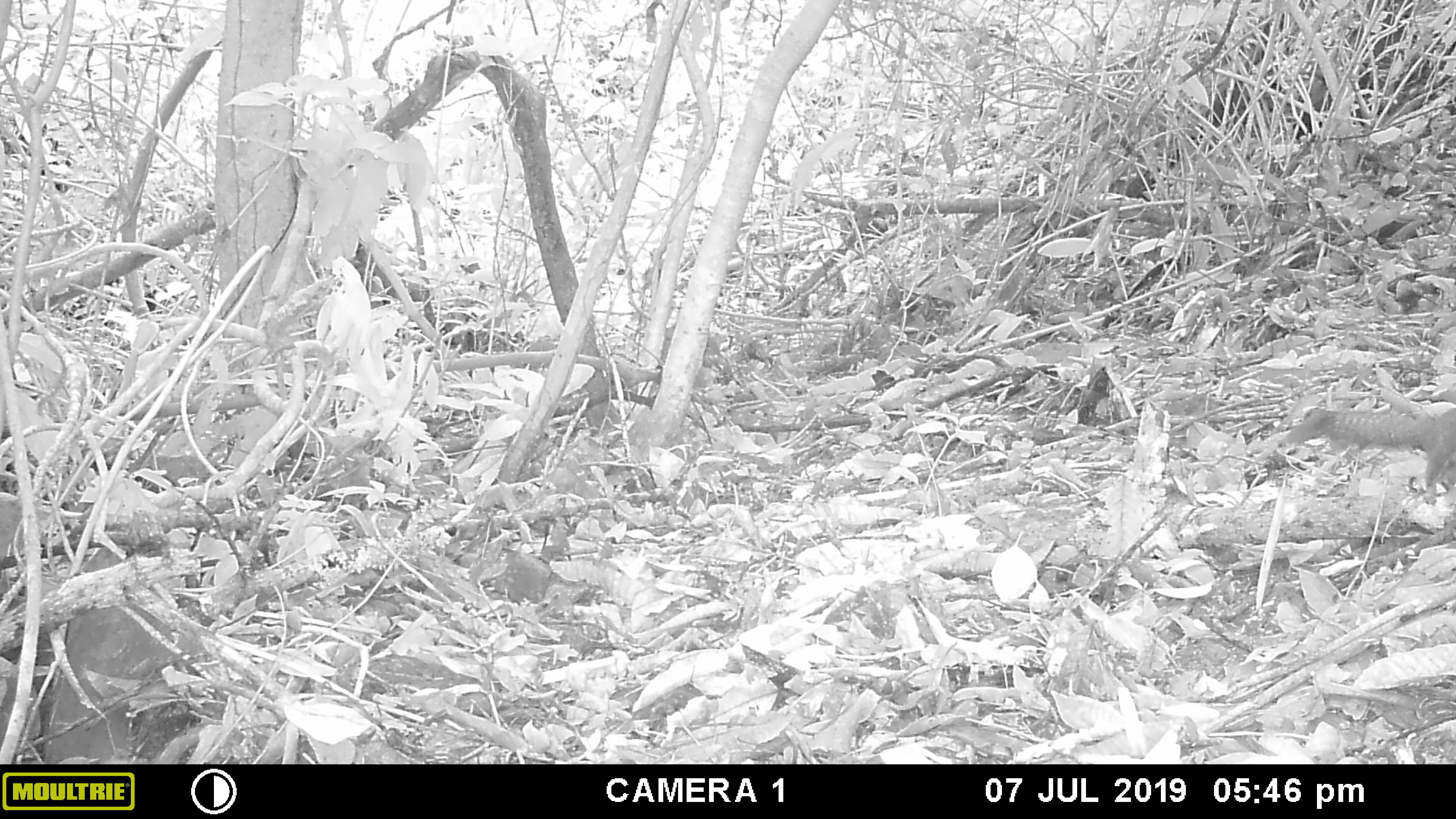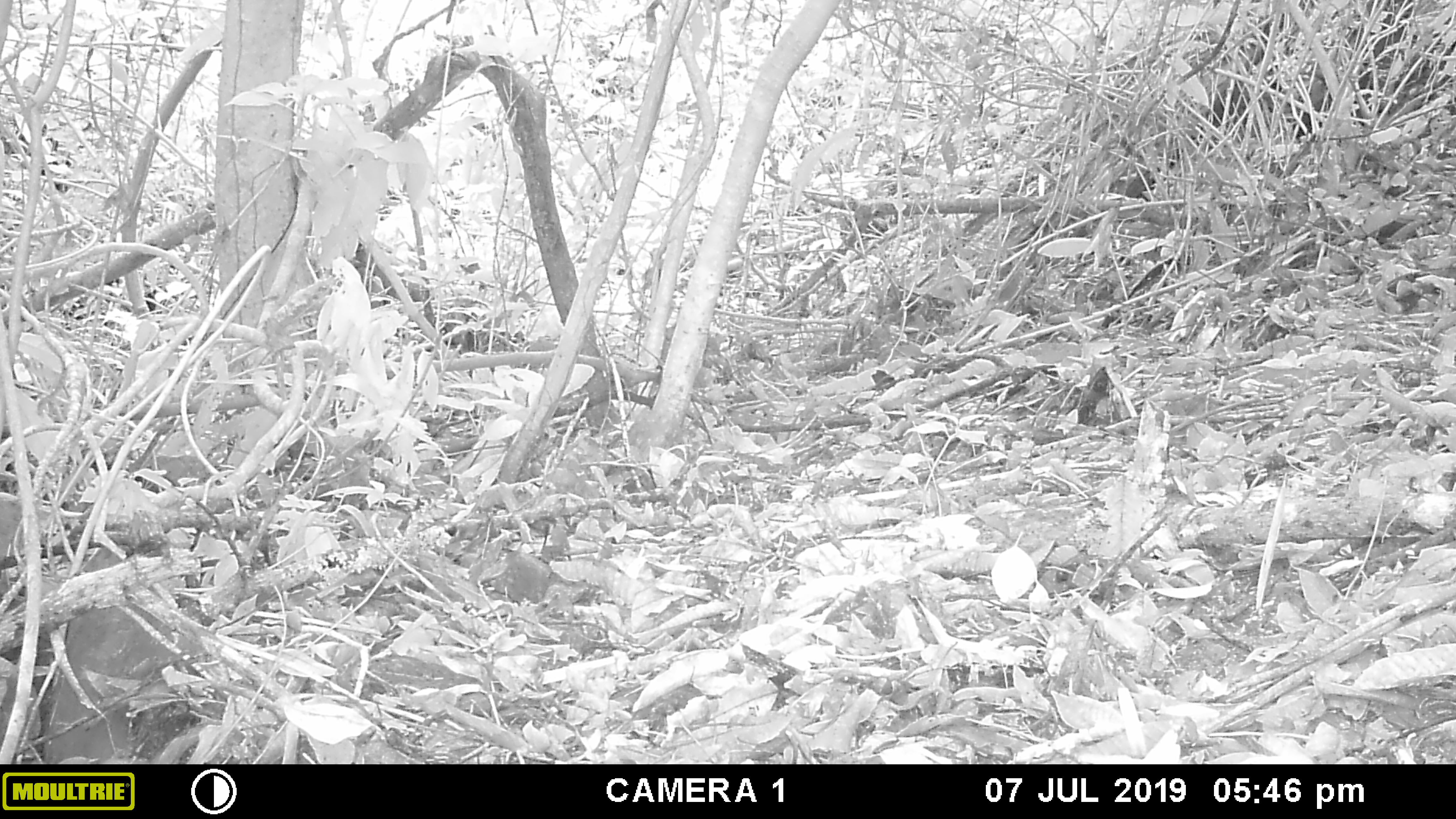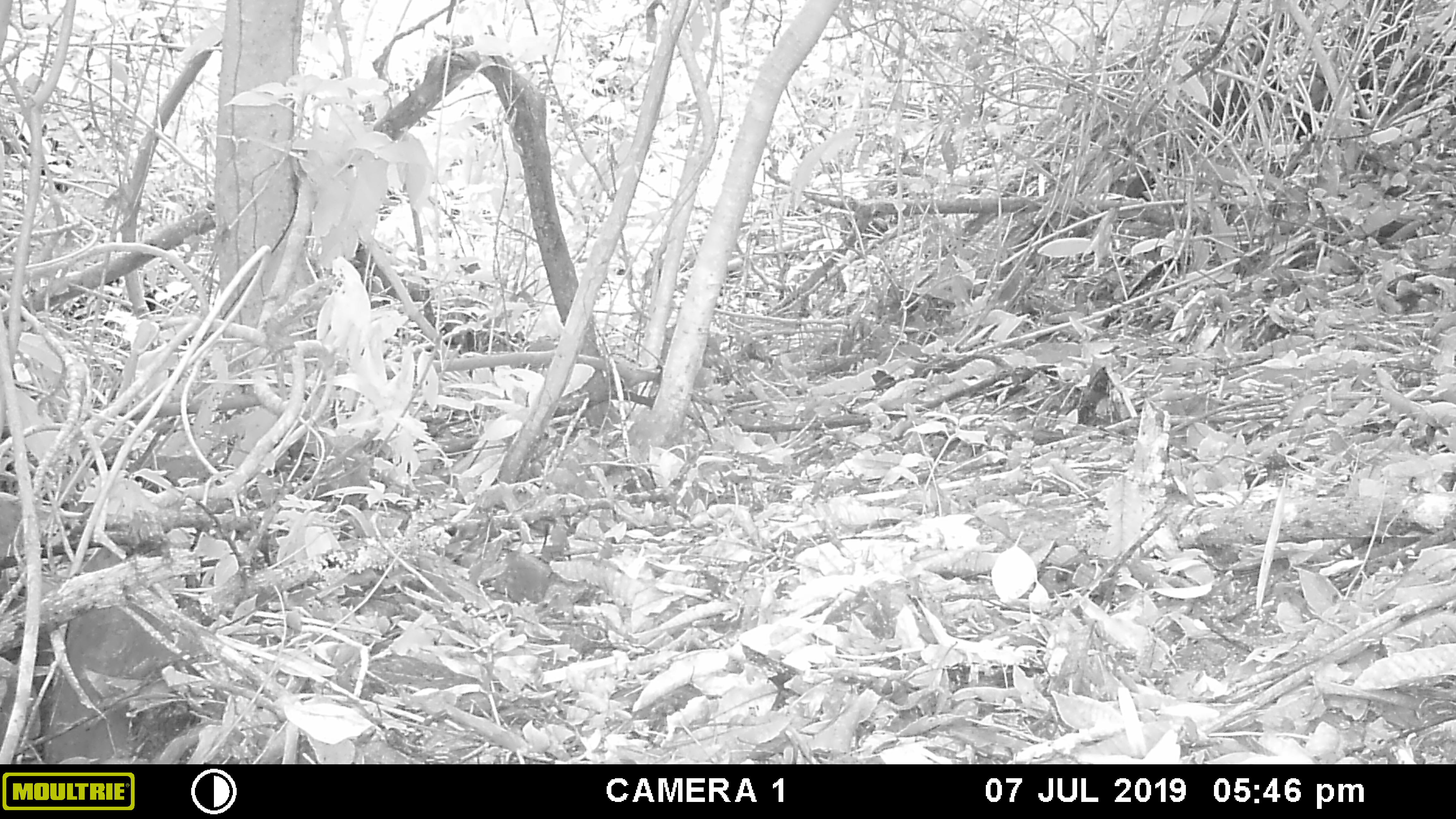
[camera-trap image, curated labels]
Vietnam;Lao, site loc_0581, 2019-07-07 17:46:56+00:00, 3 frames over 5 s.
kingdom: Animalia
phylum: Chordata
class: Mammalia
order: Rodentia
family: Sciuridae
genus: Callosciurus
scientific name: Callosciurus erythraeus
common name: pallas's squirrel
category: pallass squirrel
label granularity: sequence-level